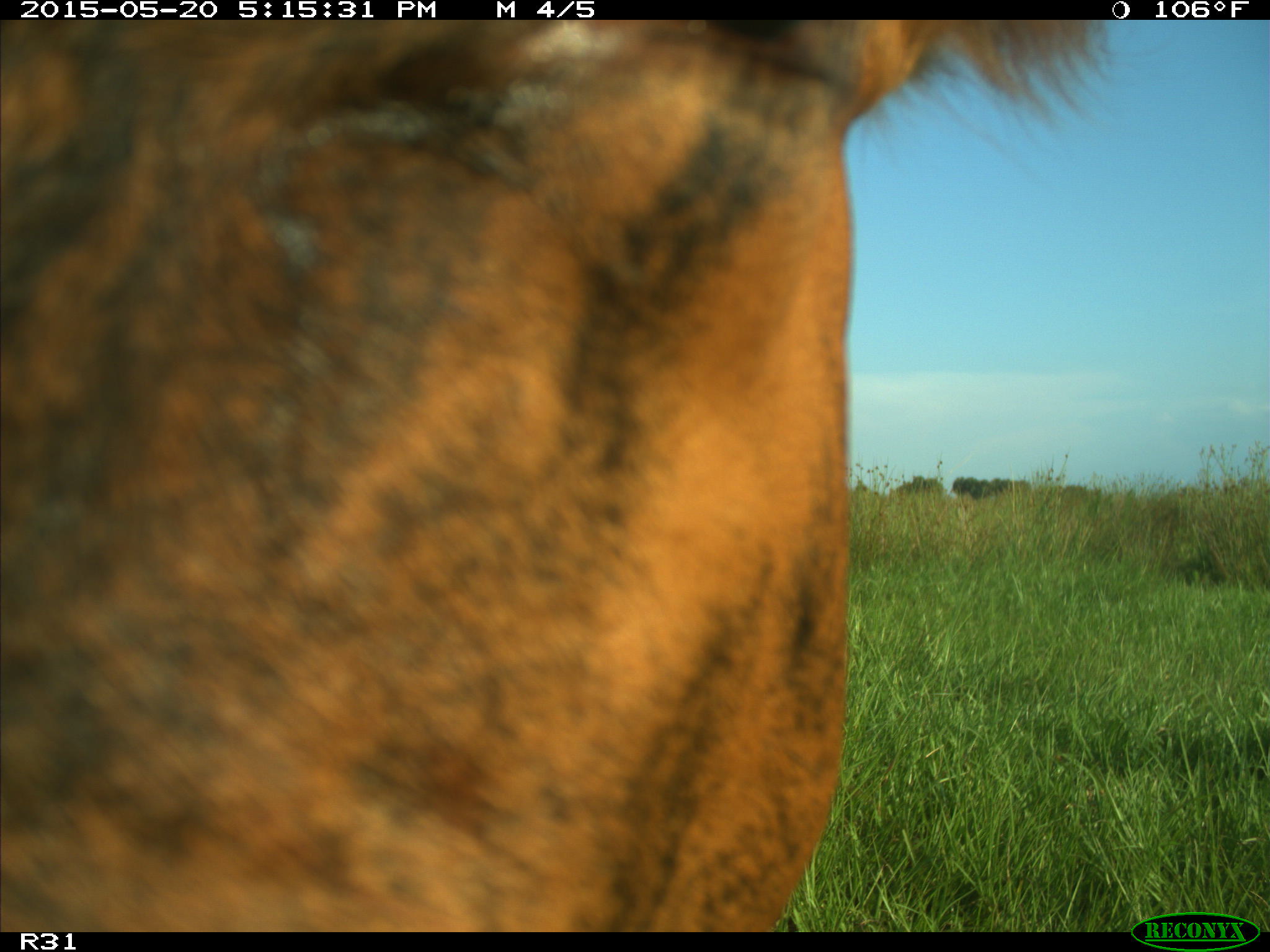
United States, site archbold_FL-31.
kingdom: Animalia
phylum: Chordata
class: Mammalia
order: Artiodactyla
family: Bovidae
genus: Bos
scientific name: Bos taurus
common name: domestic cow